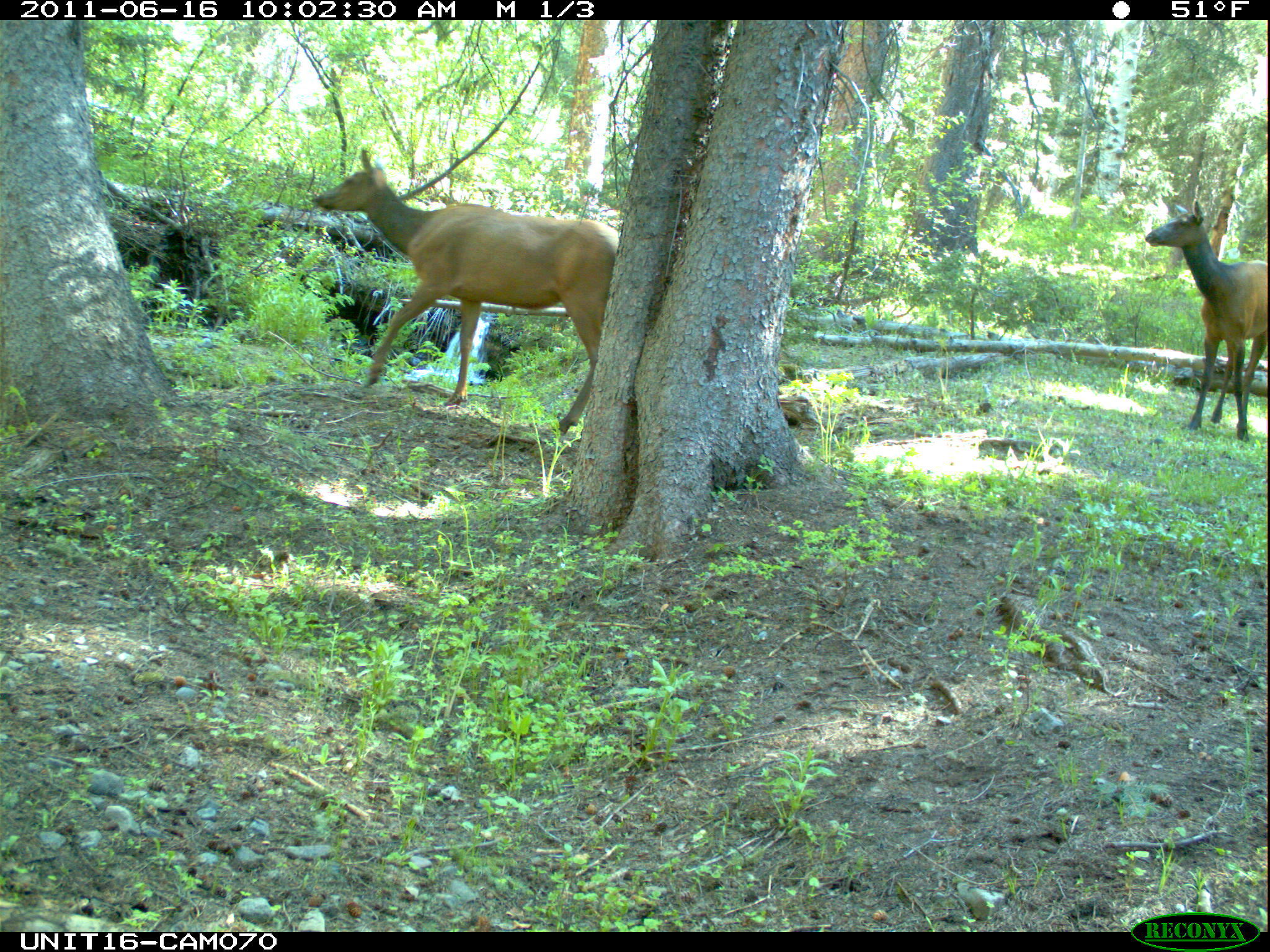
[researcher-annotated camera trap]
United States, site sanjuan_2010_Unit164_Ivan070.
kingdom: Animalia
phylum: Chordata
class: Mammalia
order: Artiodactyla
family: Cervidae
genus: Cervus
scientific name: Cervus elaphus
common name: red deer